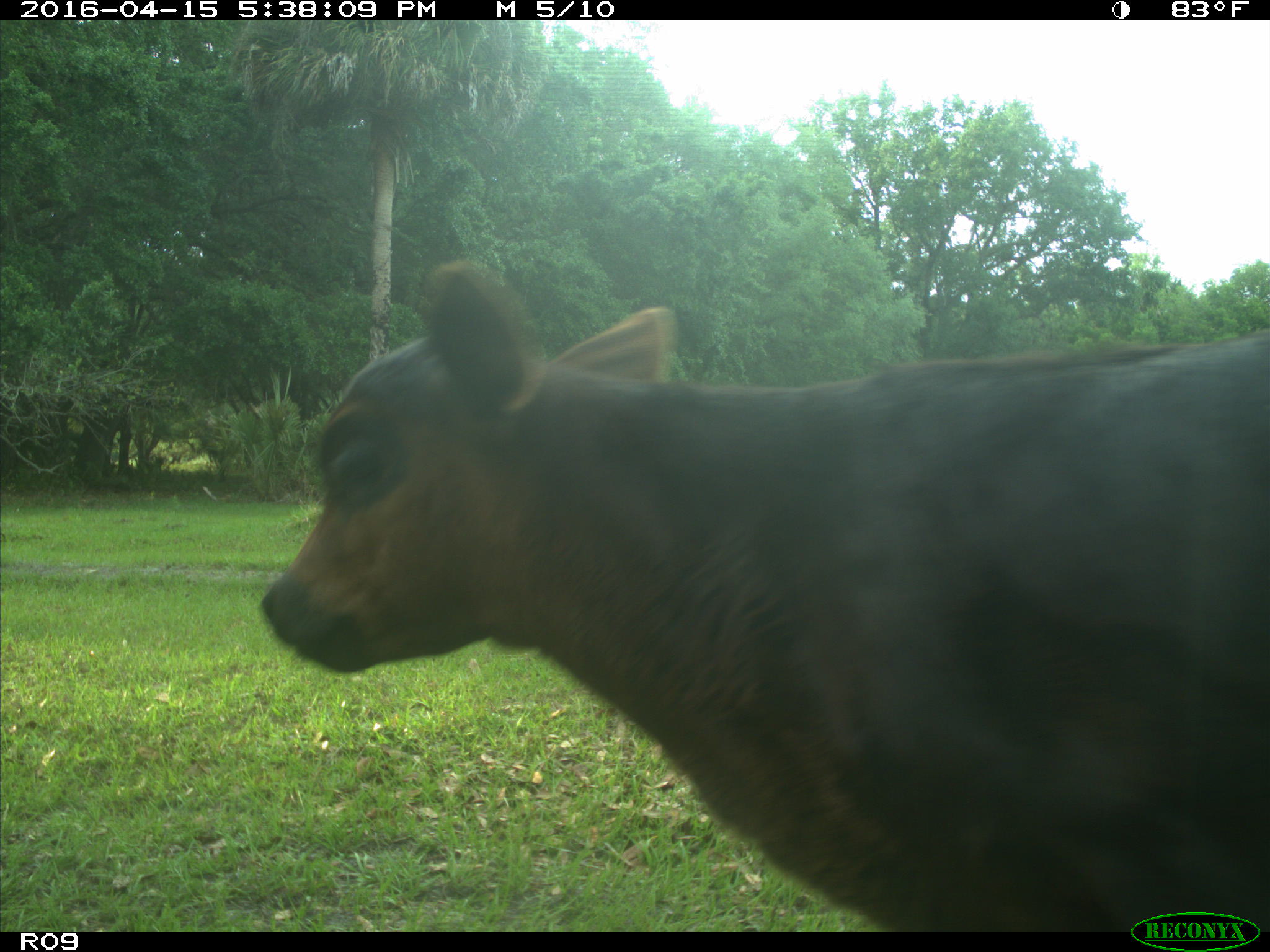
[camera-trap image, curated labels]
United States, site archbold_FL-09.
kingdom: Animalia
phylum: Chordata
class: Mammalia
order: Artiodactyla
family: Bovidae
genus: Bos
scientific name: Bos taurus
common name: domestic cow